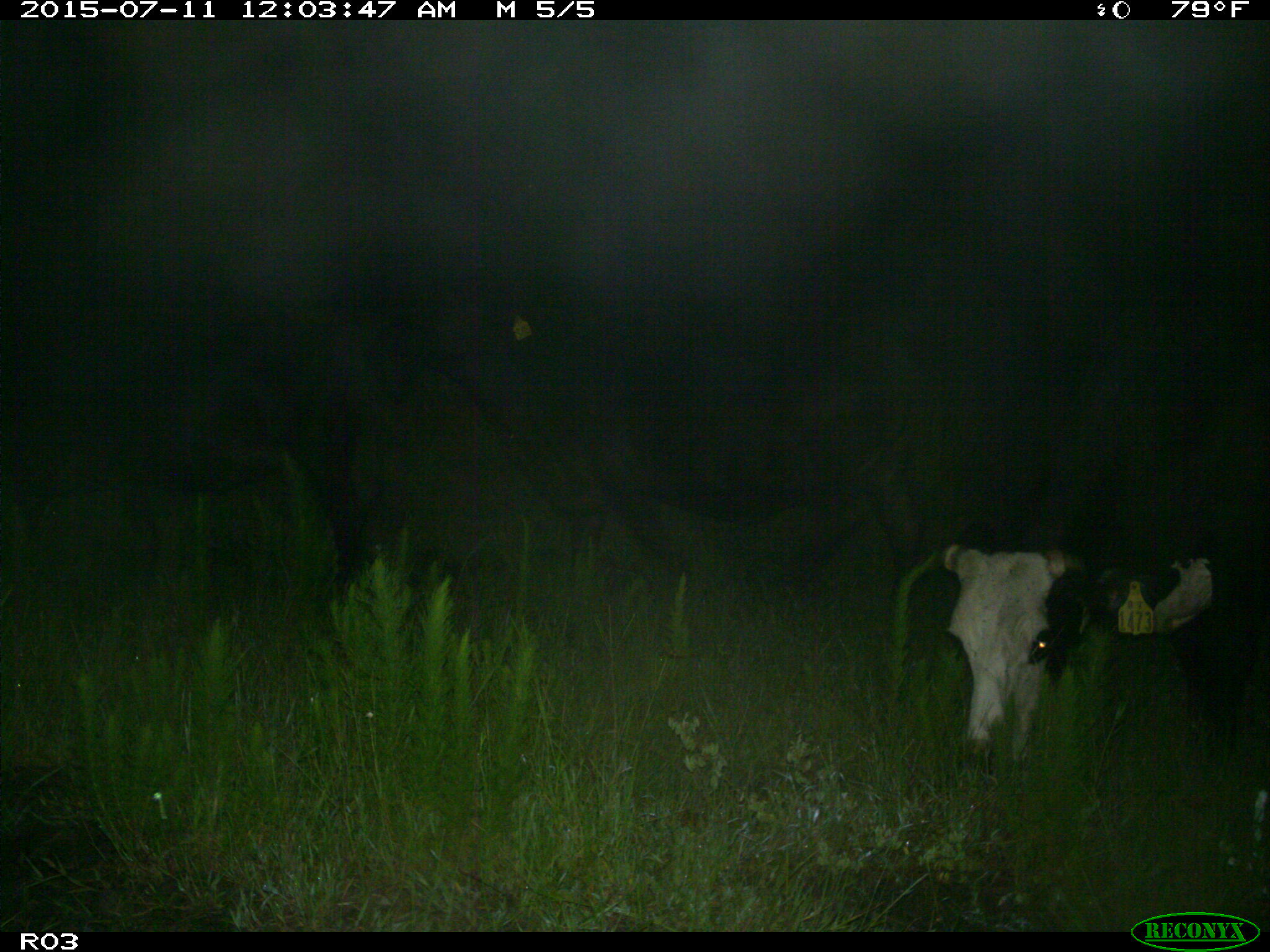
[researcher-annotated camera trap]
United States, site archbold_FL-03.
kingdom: Animalia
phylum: Chordata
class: Mammalia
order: Artiodactyla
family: Bovidae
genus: Bos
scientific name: Bos taurus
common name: domestic cow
Bos taurus (domestic cow).